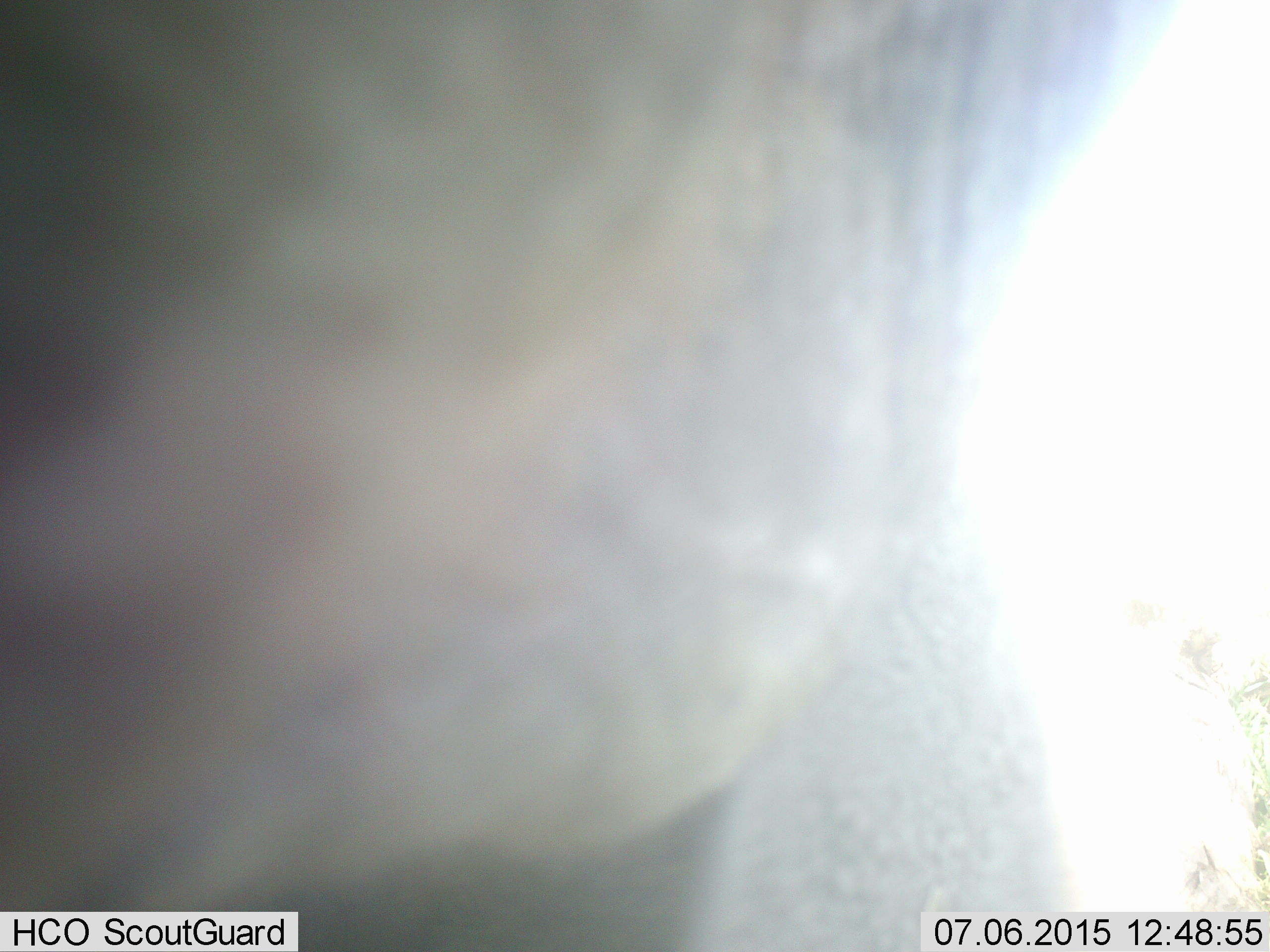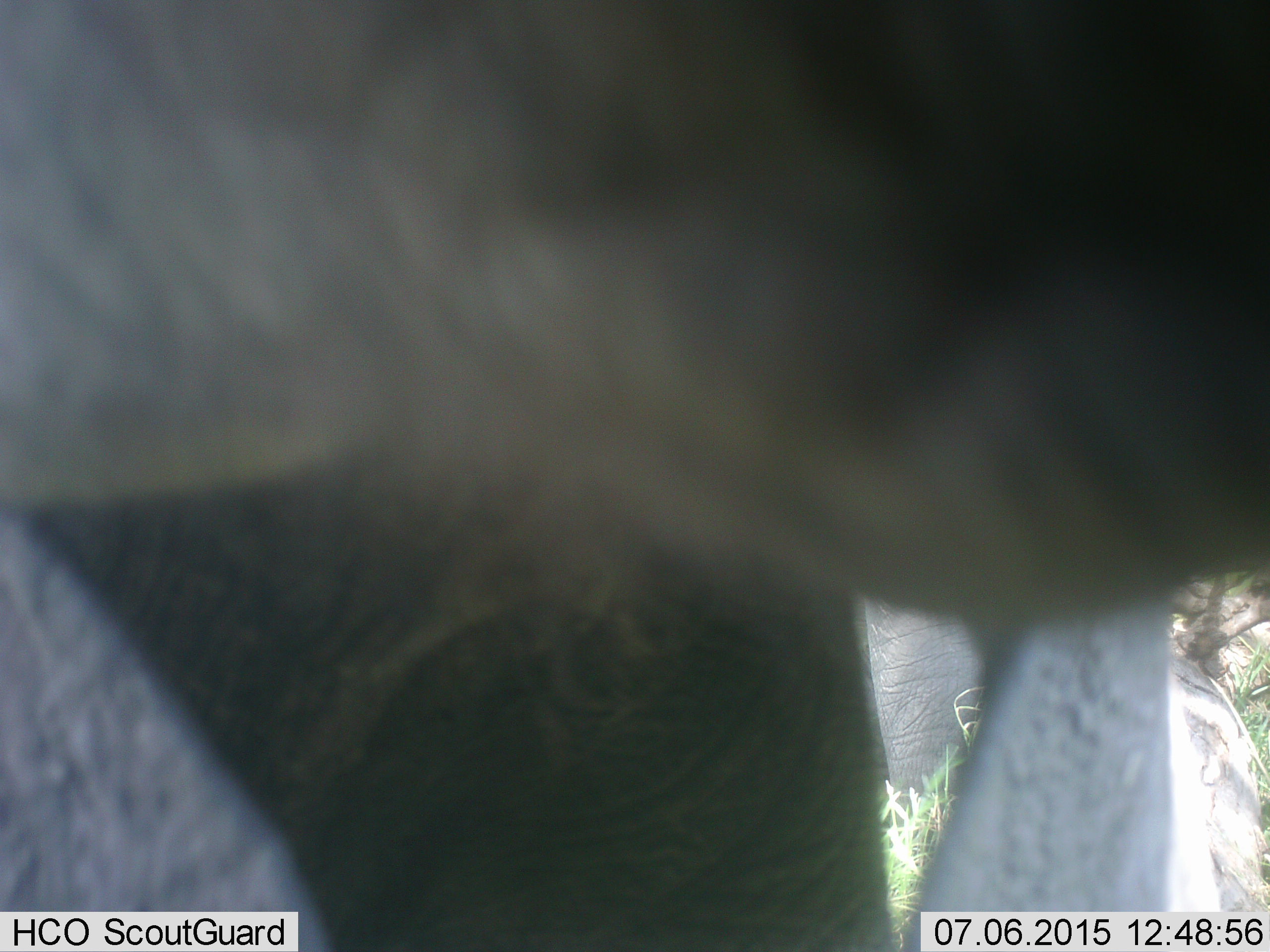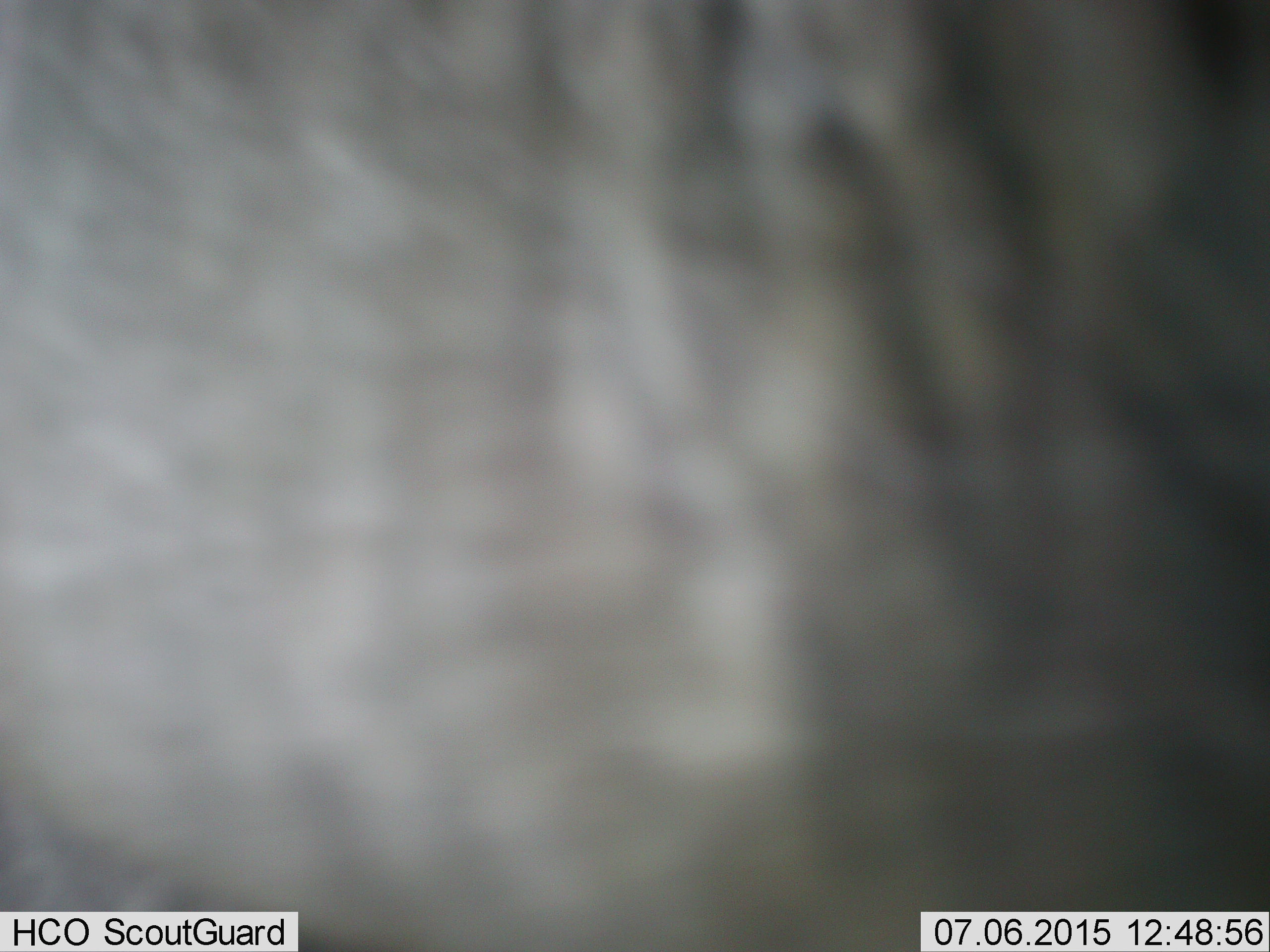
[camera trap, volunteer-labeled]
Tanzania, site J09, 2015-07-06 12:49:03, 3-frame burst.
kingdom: Animalia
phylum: Chordata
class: Mammalia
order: Proboscidea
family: Elephantidae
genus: Loxodonta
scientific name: Loxodonta africana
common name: african bush elephant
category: elephant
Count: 1.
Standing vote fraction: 86%.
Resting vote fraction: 0%.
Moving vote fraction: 0%.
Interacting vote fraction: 14%.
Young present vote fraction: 0%.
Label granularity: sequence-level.